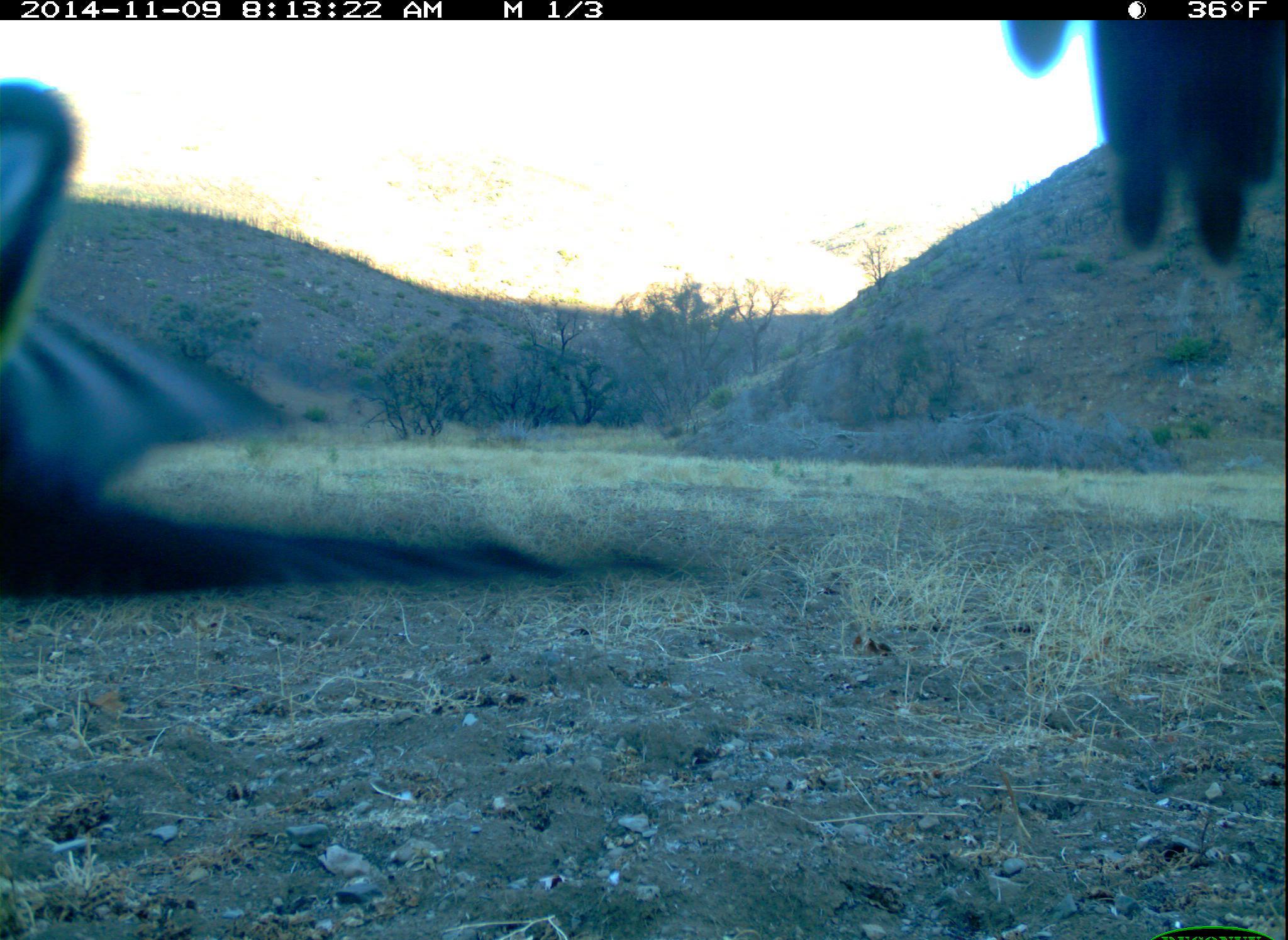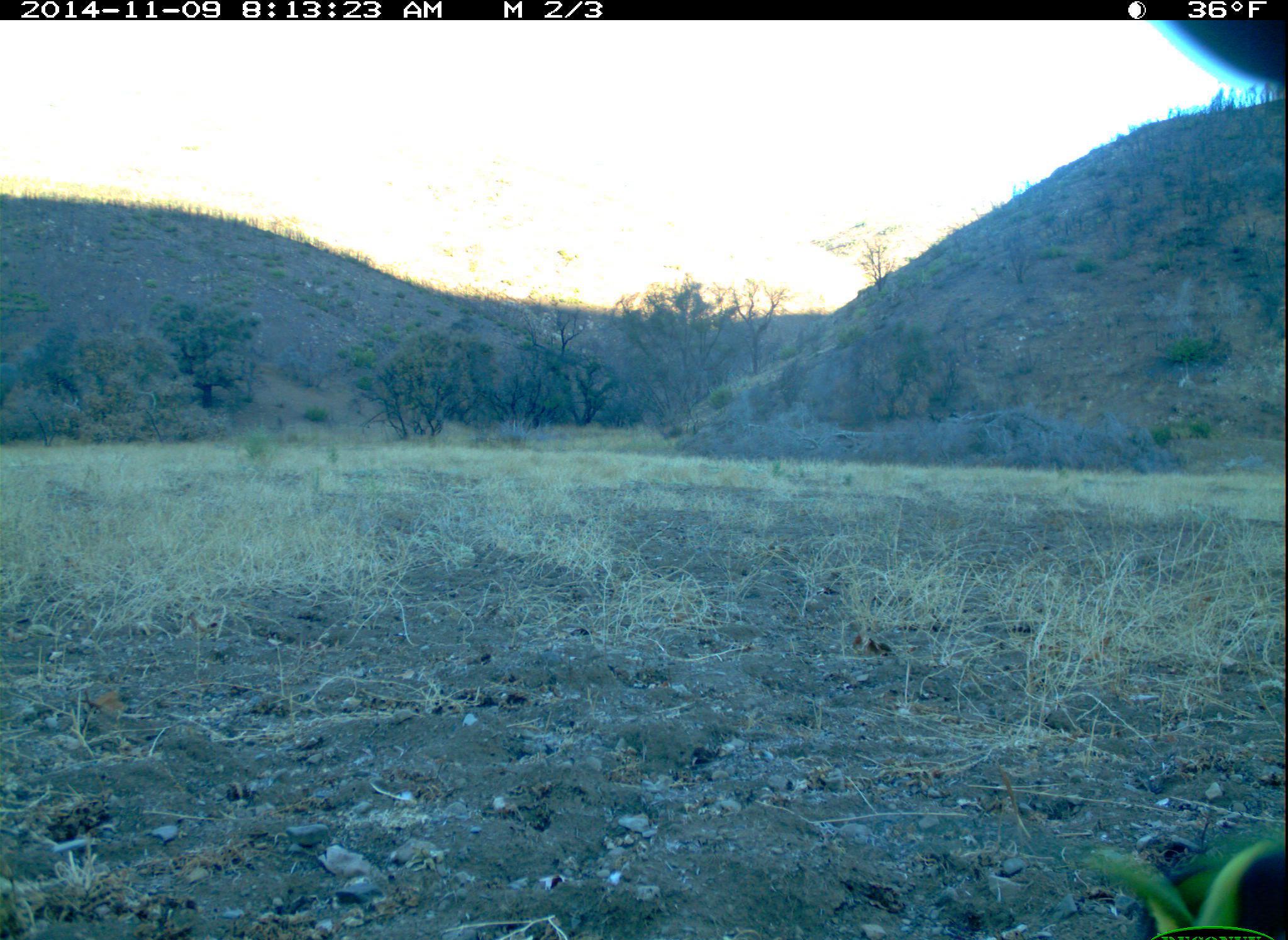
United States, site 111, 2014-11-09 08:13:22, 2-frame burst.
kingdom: Animalia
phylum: Chordata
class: Aves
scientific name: Aves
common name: bird